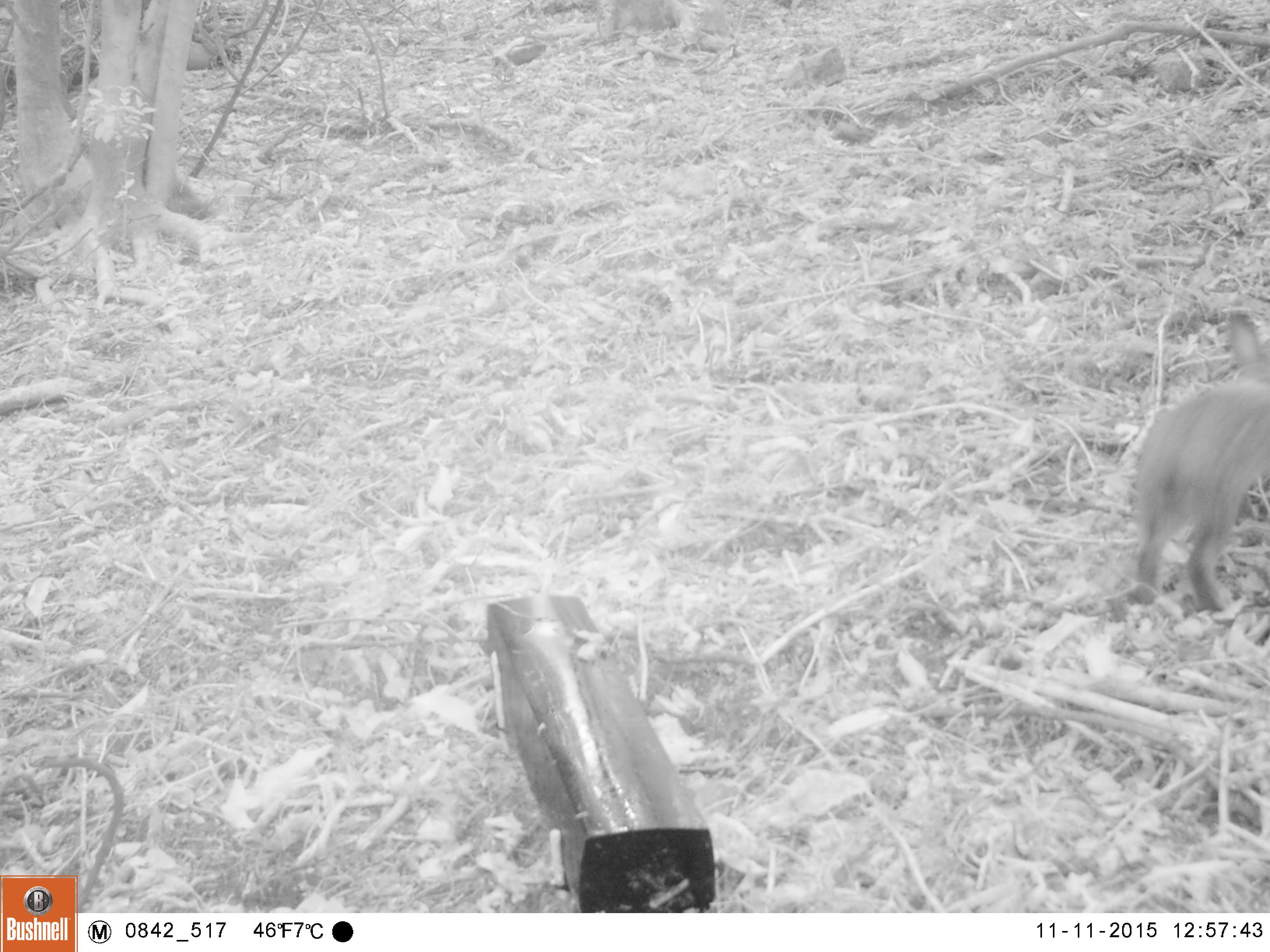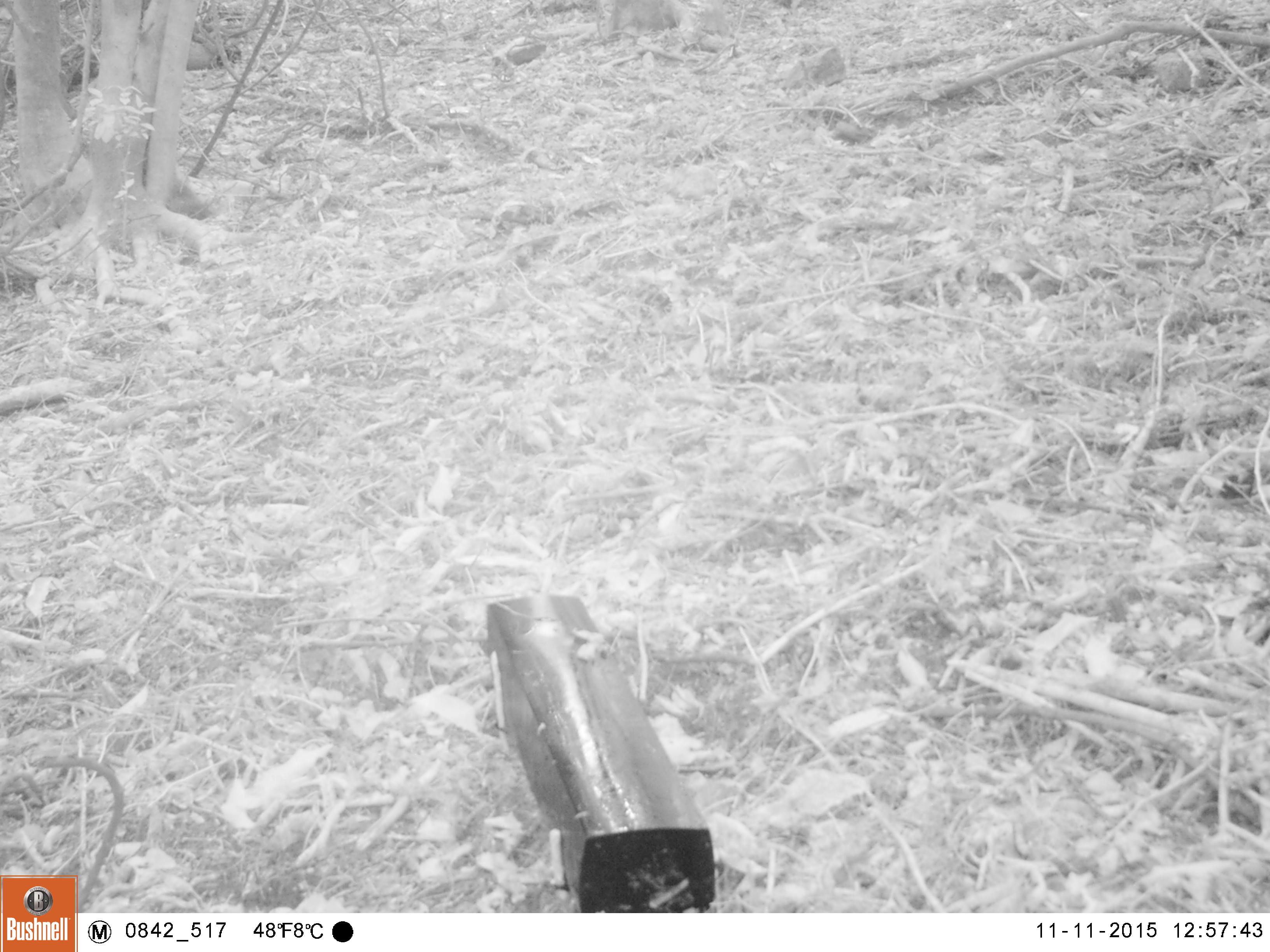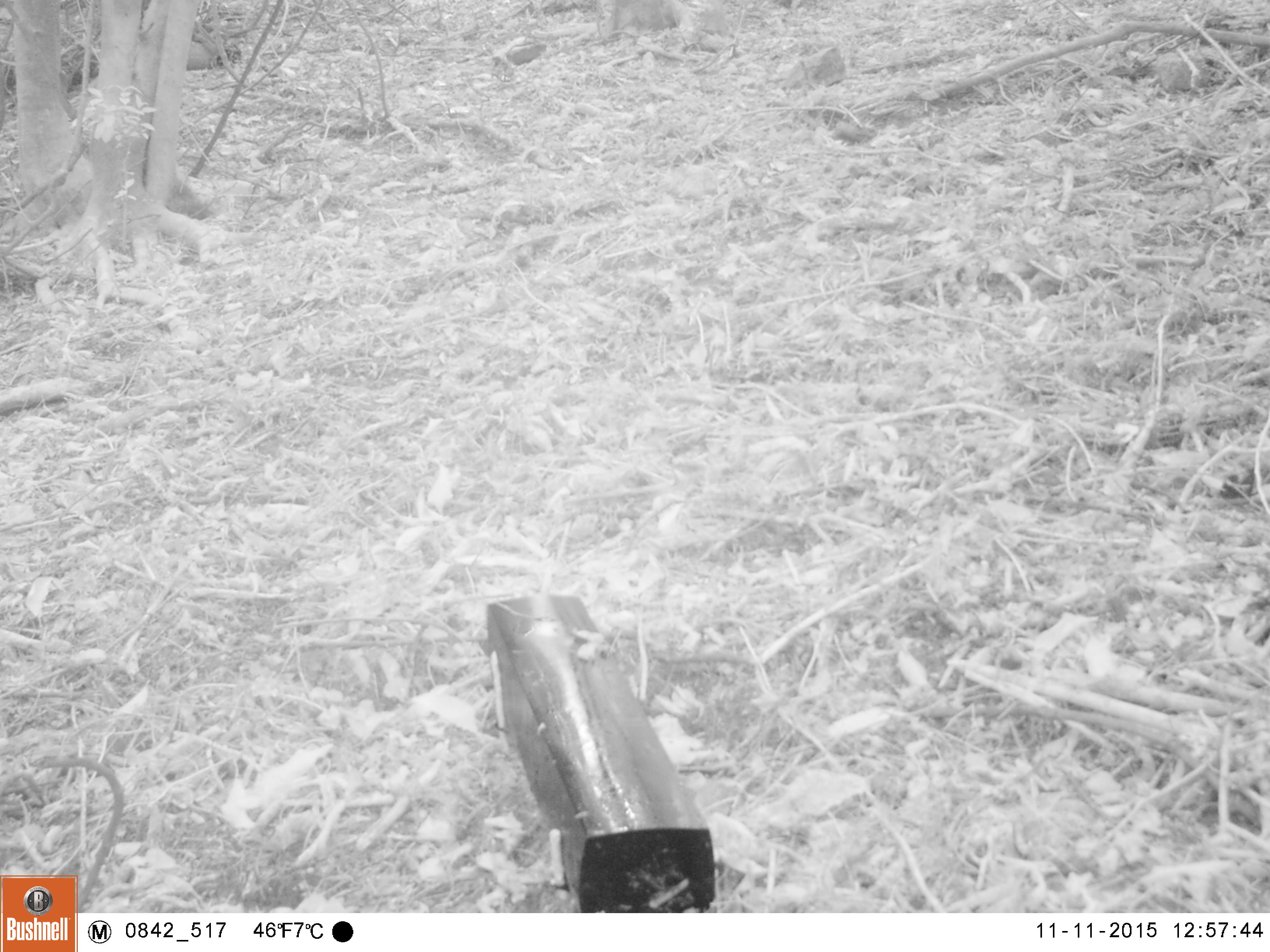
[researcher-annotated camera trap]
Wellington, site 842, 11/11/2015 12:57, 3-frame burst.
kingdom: Animalia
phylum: Chordata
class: Mammalia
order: Lagomorpha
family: Leporidae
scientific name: Leporidae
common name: rabbit